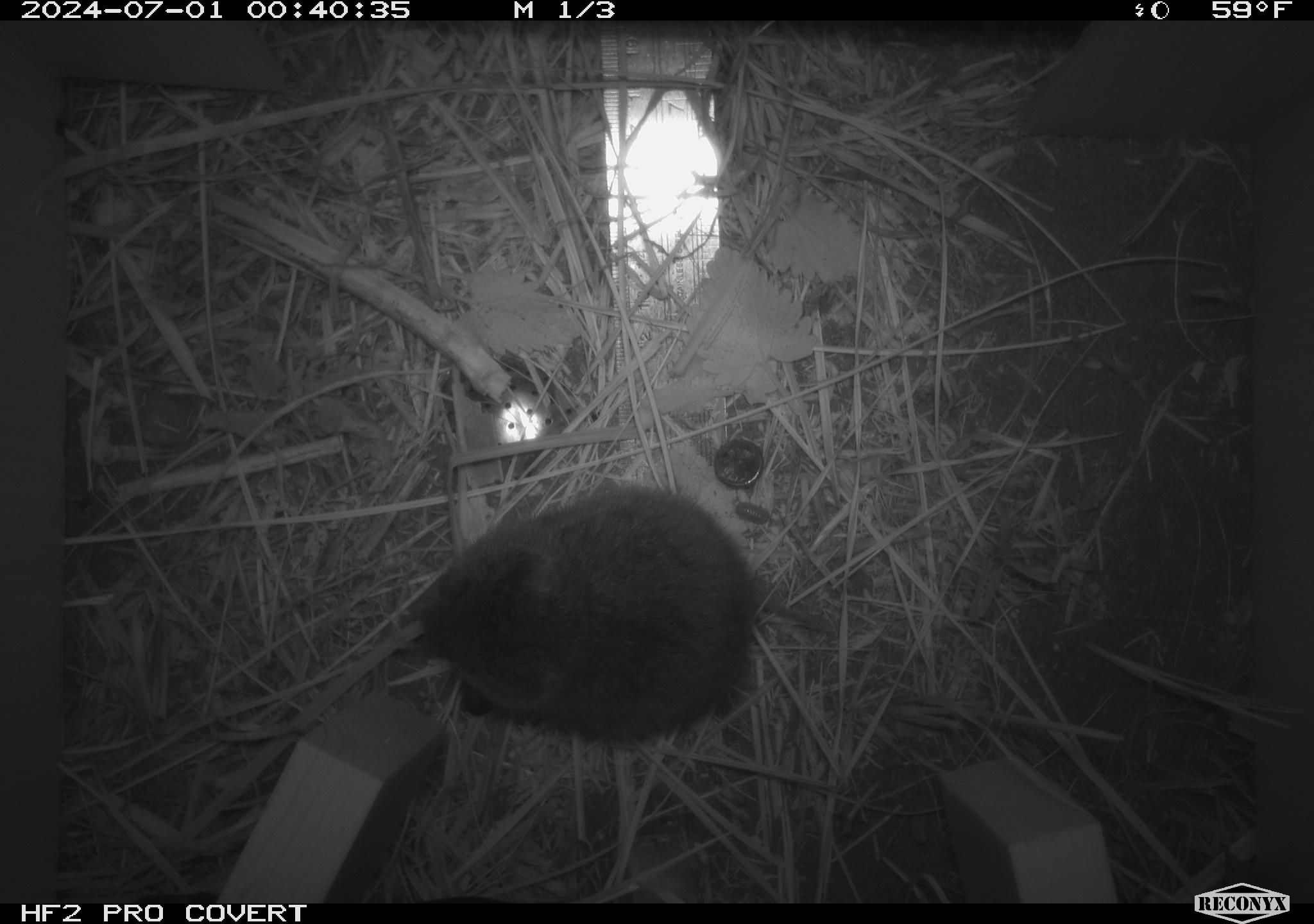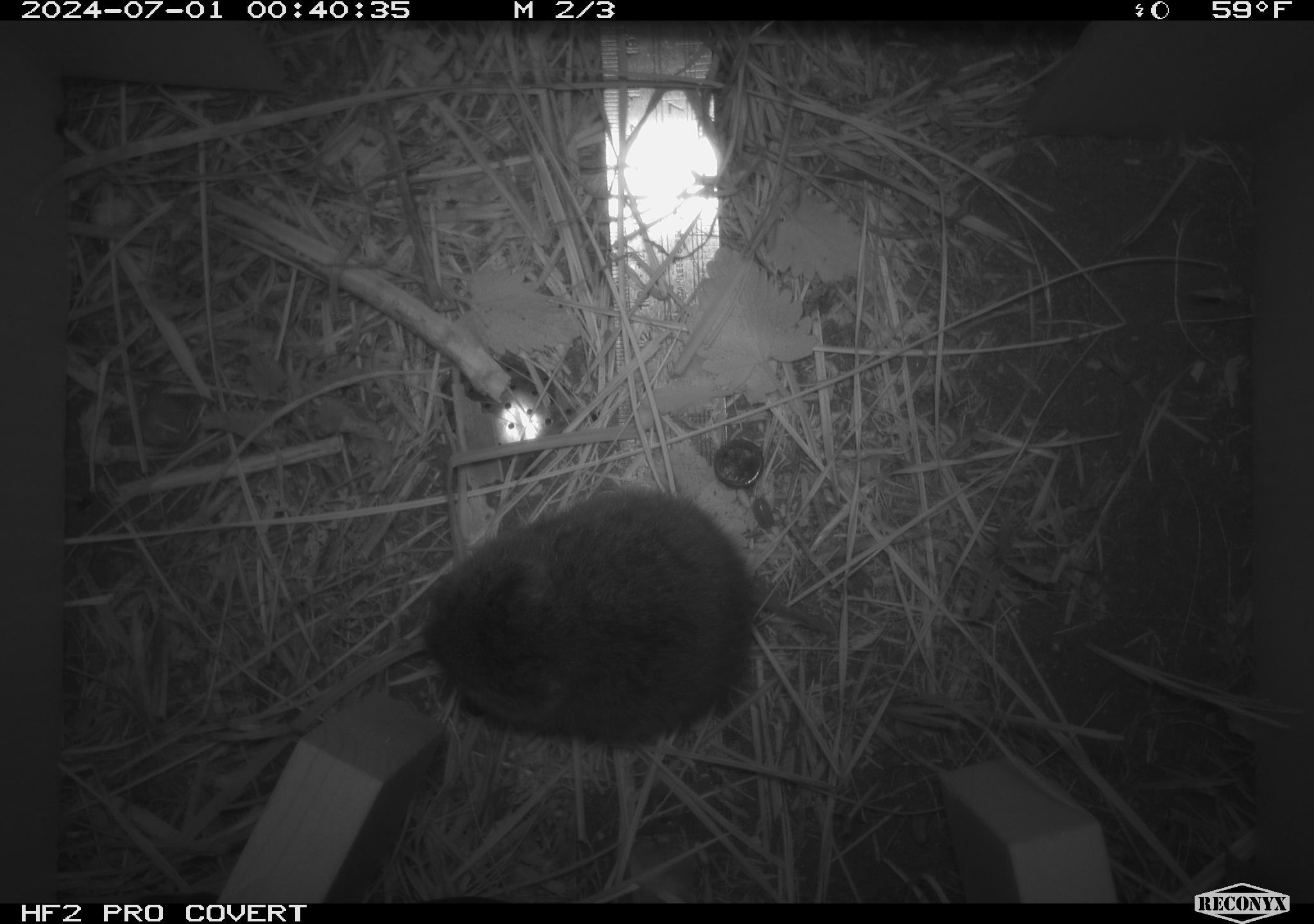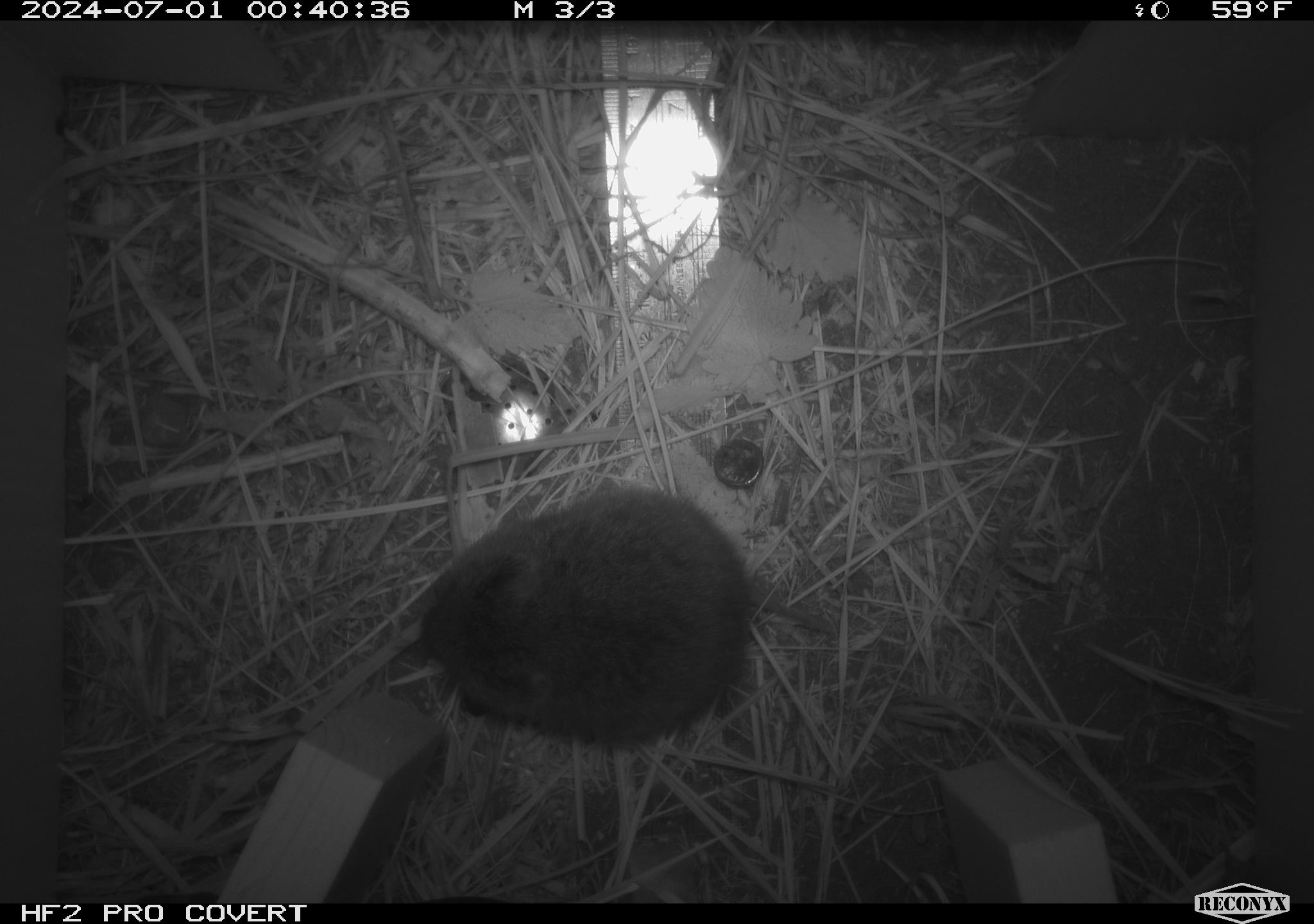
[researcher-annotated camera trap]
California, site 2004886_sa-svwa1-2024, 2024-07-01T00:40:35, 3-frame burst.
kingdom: Animalia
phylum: Chordata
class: Mammalia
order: Rodentia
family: Cricetidae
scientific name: Arvicolinae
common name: voles, lemmings, and muskrats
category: arvicolinae subfamily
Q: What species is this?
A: Arvicolinae subfamily (voles, lemmings, and muskrats) (Arvicolinae).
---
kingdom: Animalia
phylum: Arthropoda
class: Malacostraca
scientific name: Malacostraca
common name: amphipods, crabs, isopods, krill, lobsters and shrimps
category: malacostracan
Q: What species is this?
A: Malacostracan (amphipods, crabs, isopods, krill, lobsters and shrimps) (Malacostraca).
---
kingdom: Animalia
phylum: Arthropoda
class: Insecta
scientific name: Insecta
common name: insect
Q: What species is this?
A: Insect (Insecta).